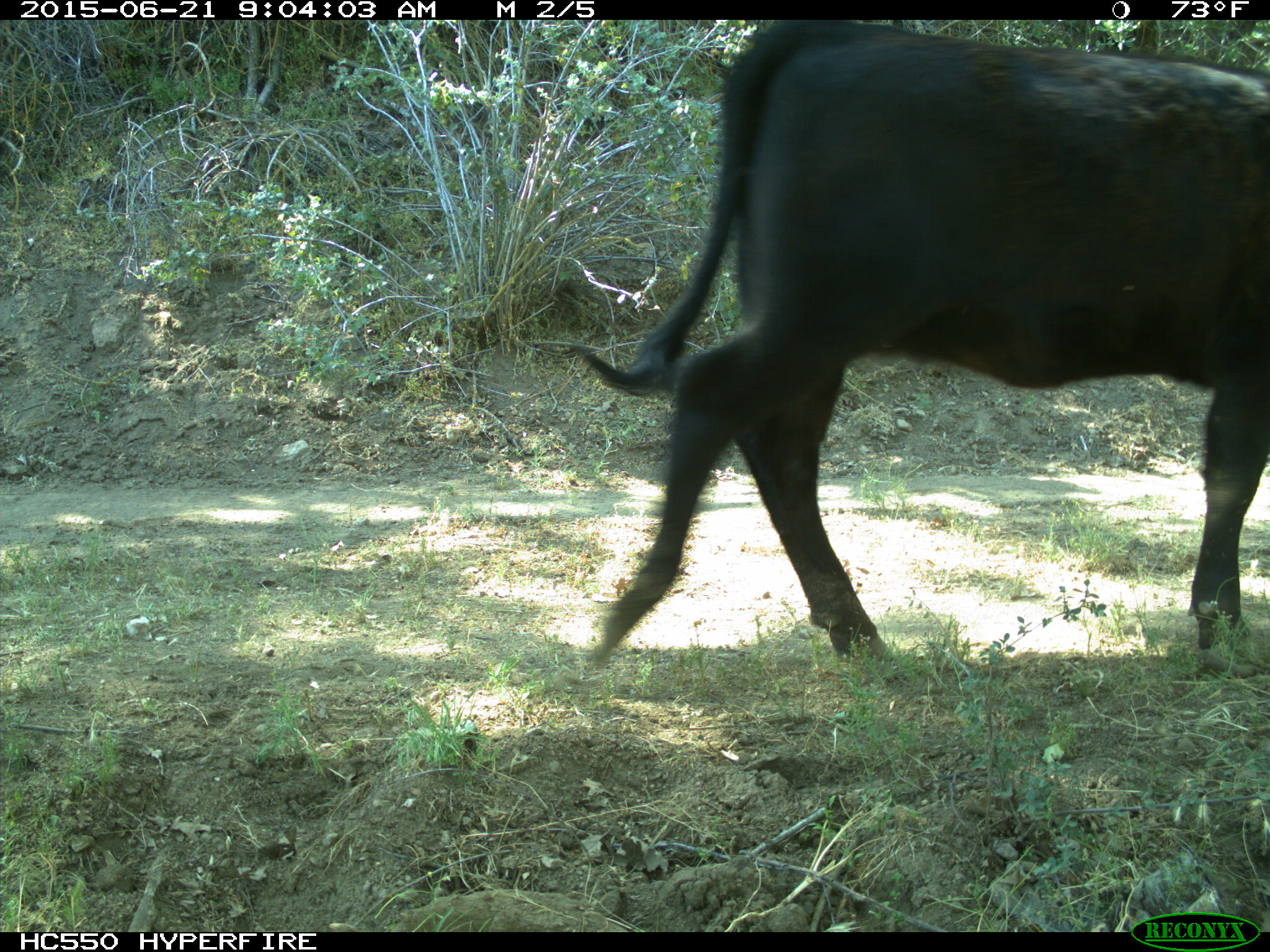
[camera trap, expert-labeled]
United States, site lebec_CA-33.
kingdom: Animalia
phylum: Chordata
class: Mammalia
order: Artiodactyla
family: Bovidae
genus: Bos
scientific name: Bos taurus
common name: domestic cow